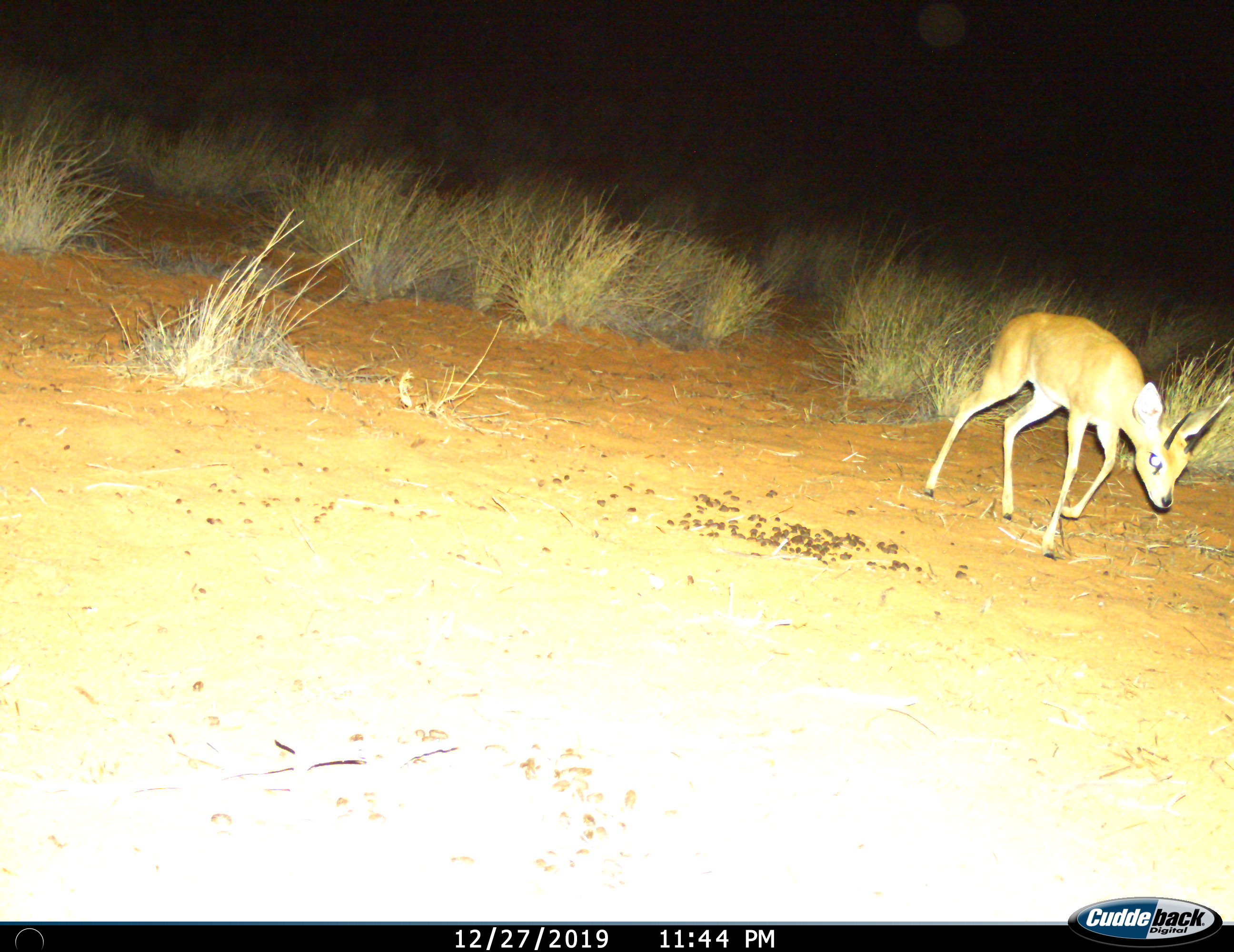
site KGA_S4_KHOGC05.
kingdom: Animalia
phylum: Chordata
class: Mammalia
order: Artiodactyla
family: Bovidae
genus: Raphicerus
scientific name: Raphicerus campestris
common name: steenbok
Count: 1.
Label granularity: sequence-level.